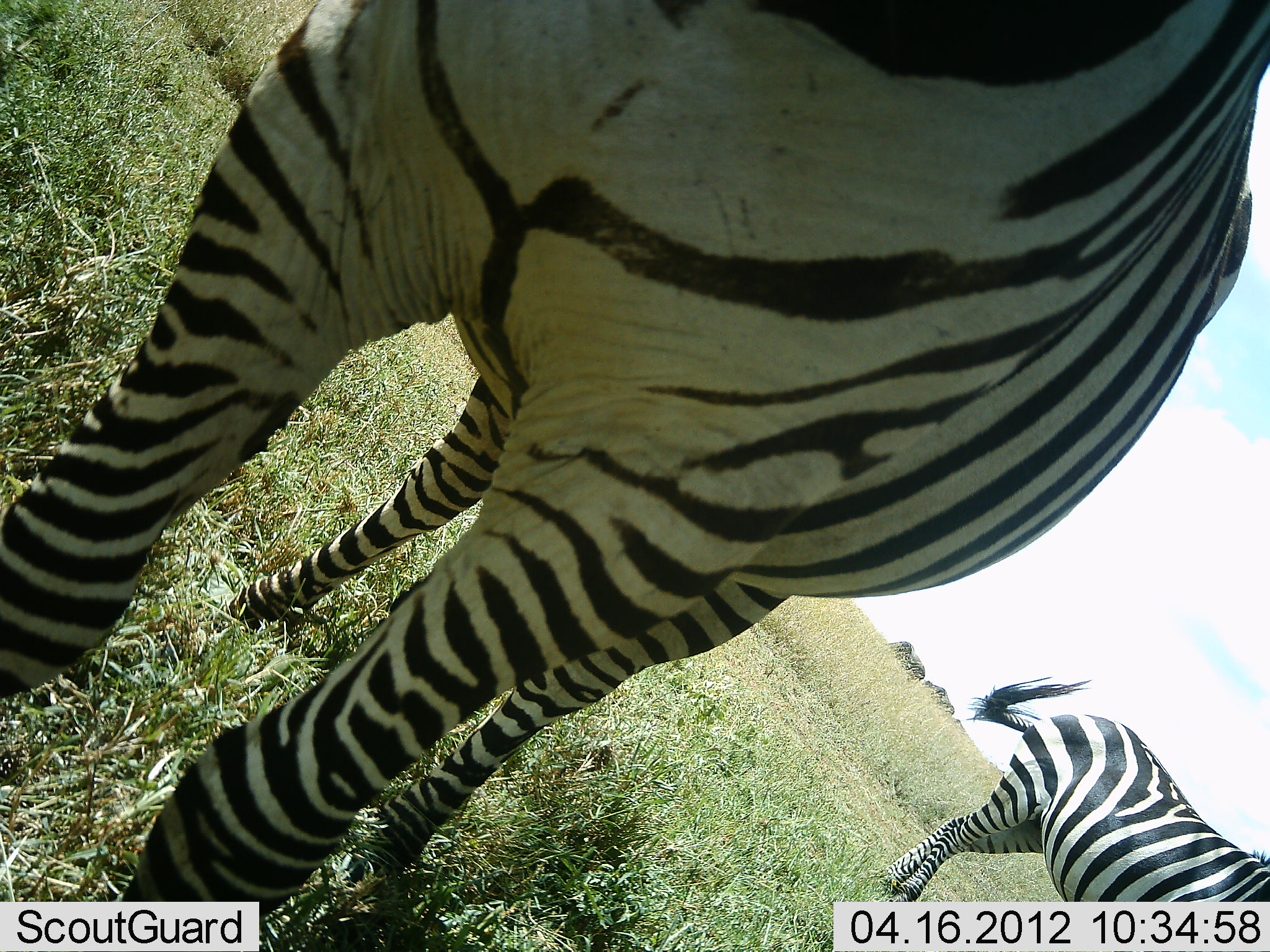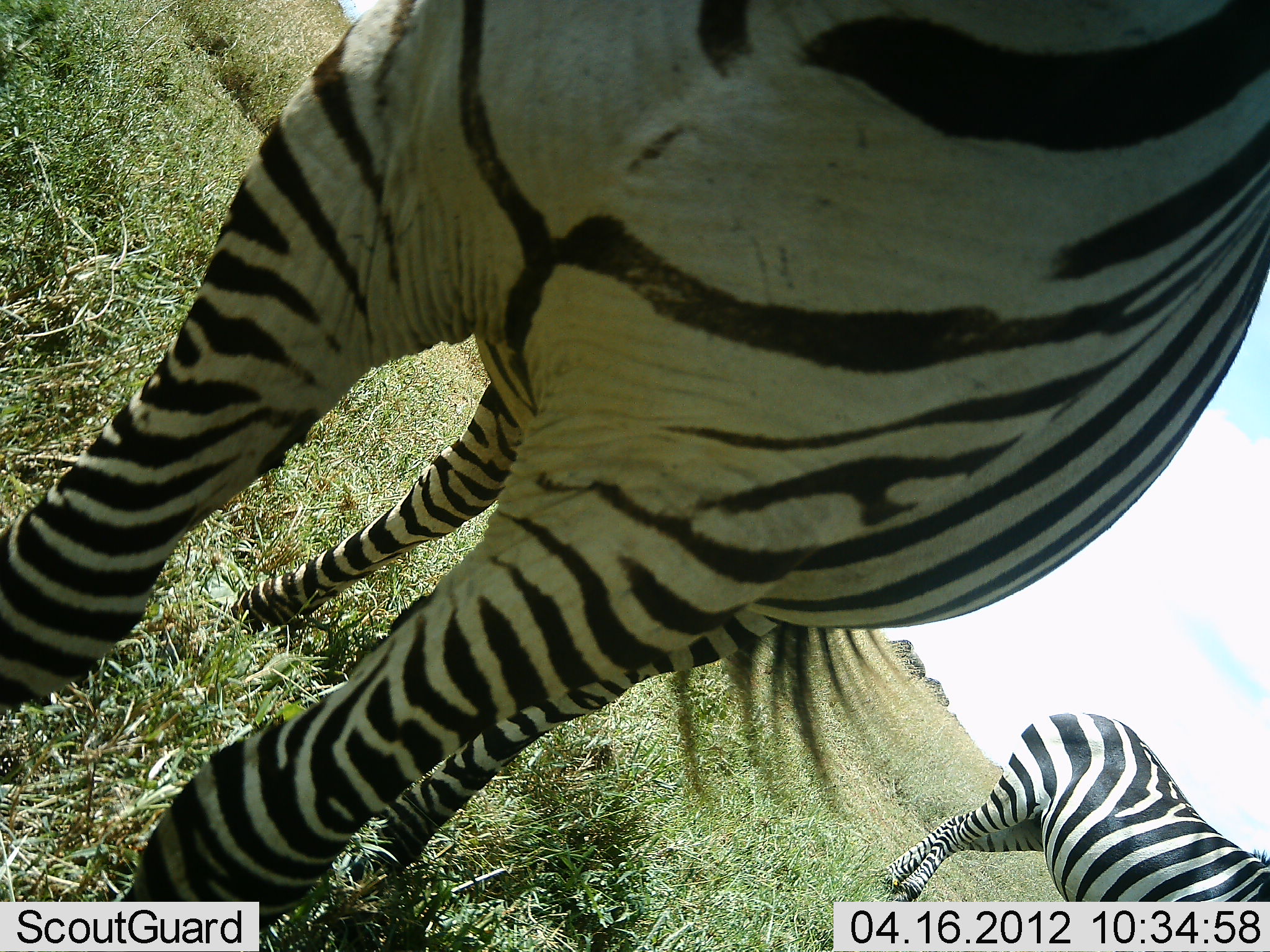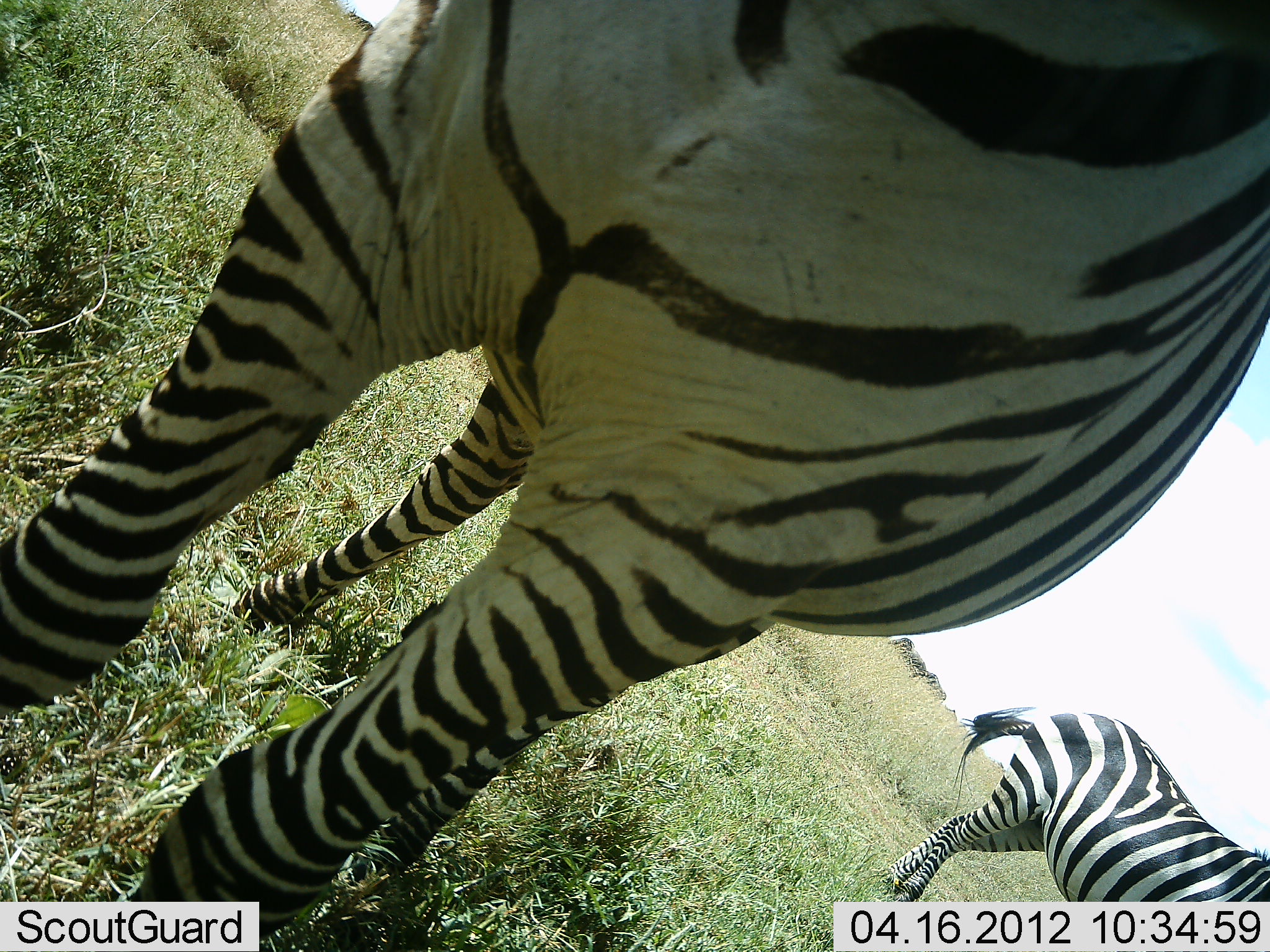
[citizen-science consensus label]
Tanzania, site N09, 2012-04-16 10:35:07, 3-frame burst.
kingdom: Animalia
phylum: Chordata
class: Mammalia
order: Perissodactyla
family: Equidae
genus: Equus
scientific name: Equus quagga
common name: plains zebra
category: zebra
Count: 2.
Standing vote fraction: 93%.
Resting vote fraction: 4%.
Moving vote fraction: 7%.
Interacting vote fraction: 7%.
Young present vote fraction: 0%.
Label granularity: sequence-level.